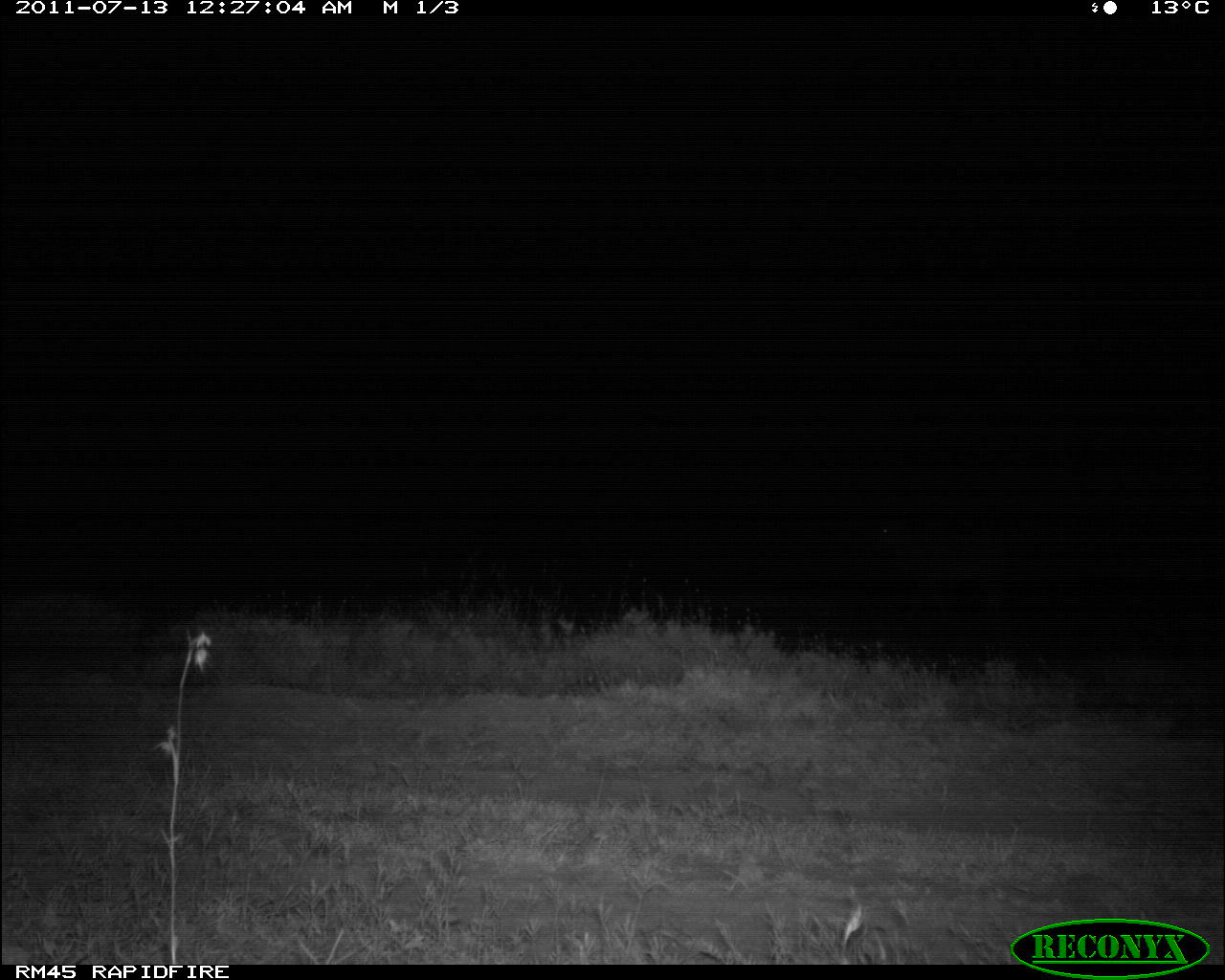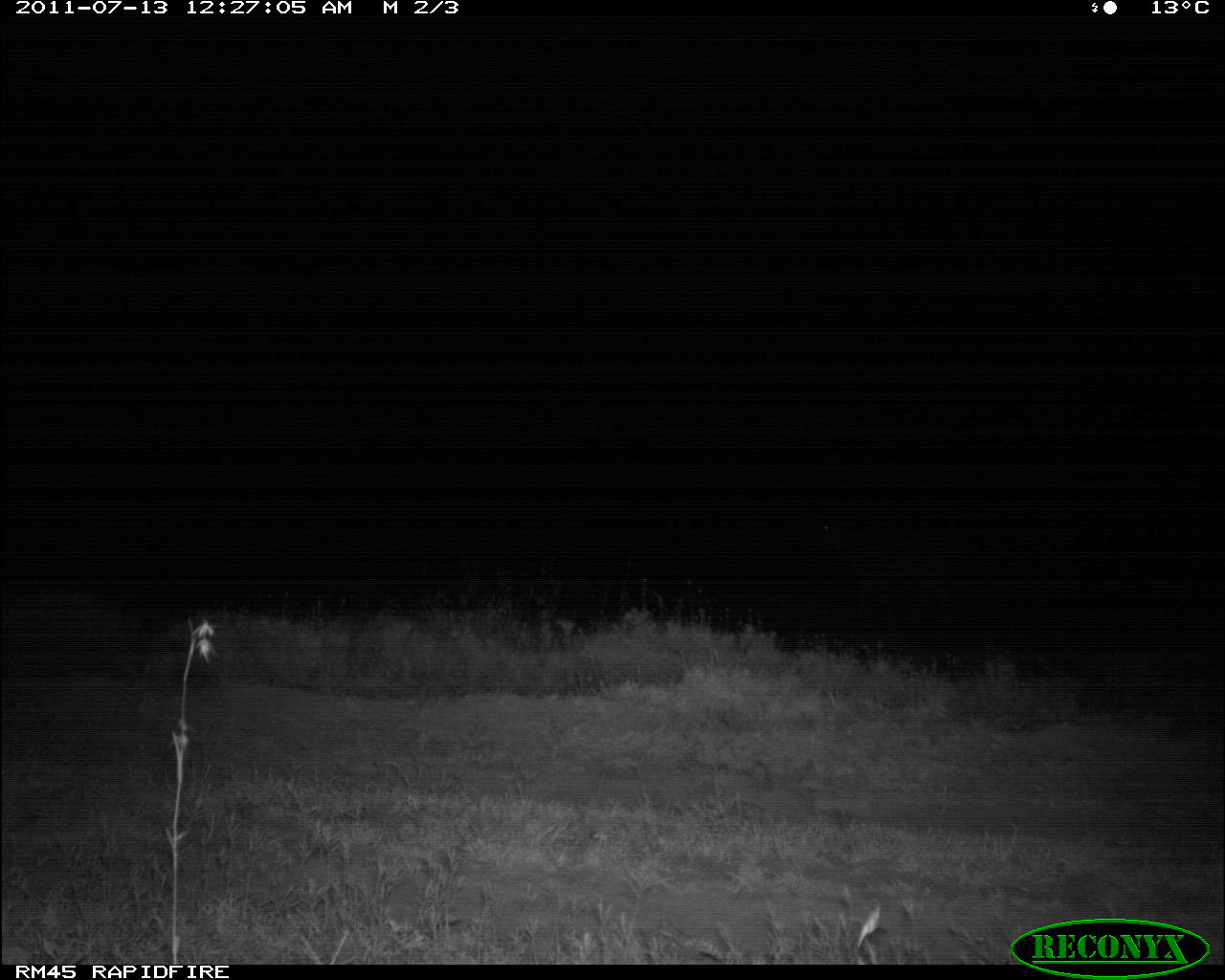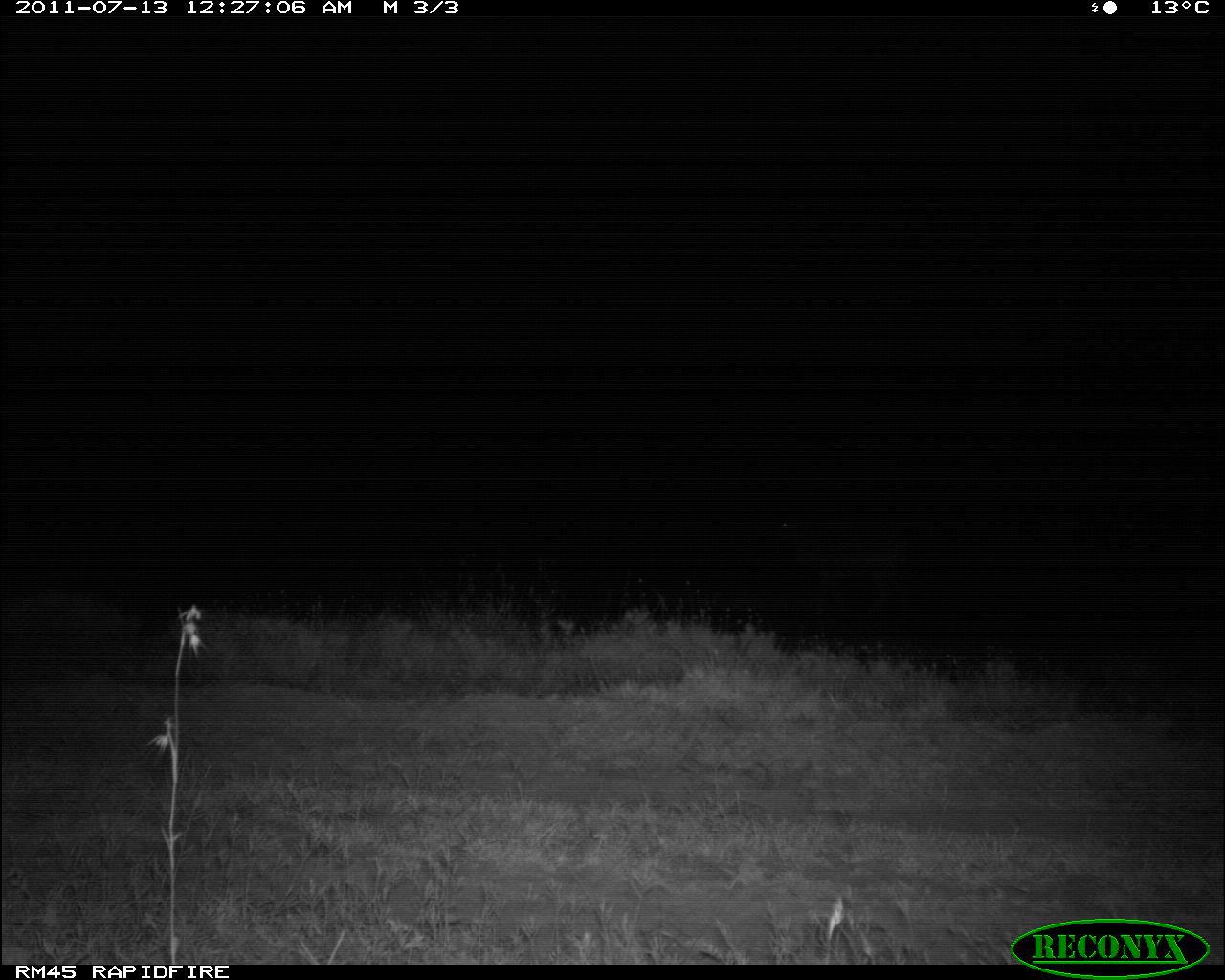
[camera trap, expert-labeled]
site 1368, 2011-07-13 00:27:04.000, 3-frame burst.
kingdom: Animalia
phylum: Chordata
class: Mammalia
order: Artiodactyla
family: Bovidae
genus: Tragelaphus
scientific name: Tragelaphus oryx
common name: eland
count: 1